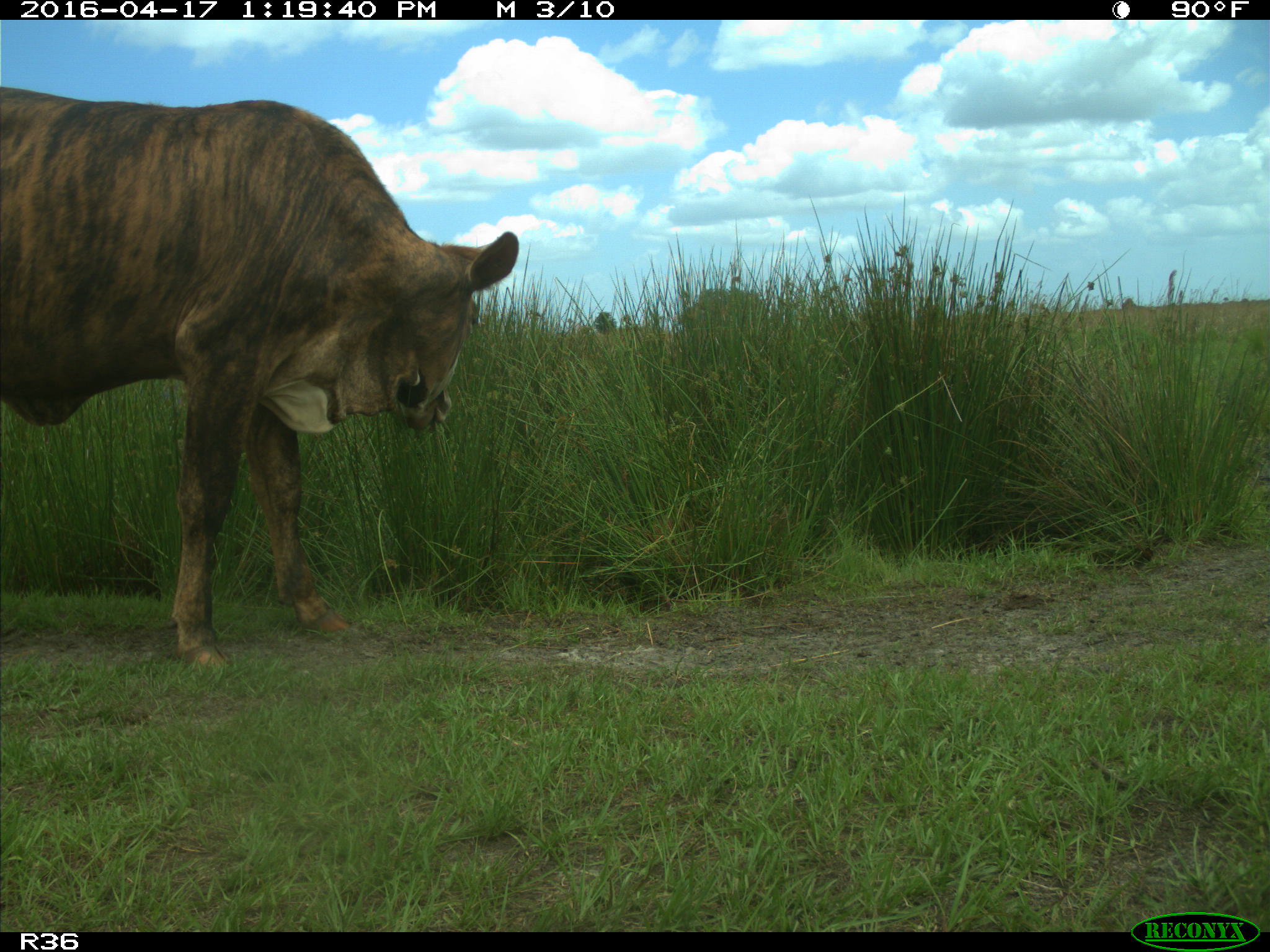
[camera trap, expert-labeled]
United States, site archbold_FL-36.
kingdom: Animalia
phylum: Chordata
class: Mammalia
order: Artiodactyla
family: Bovidae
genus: Bos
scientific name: Bos taurus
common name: domestic cow